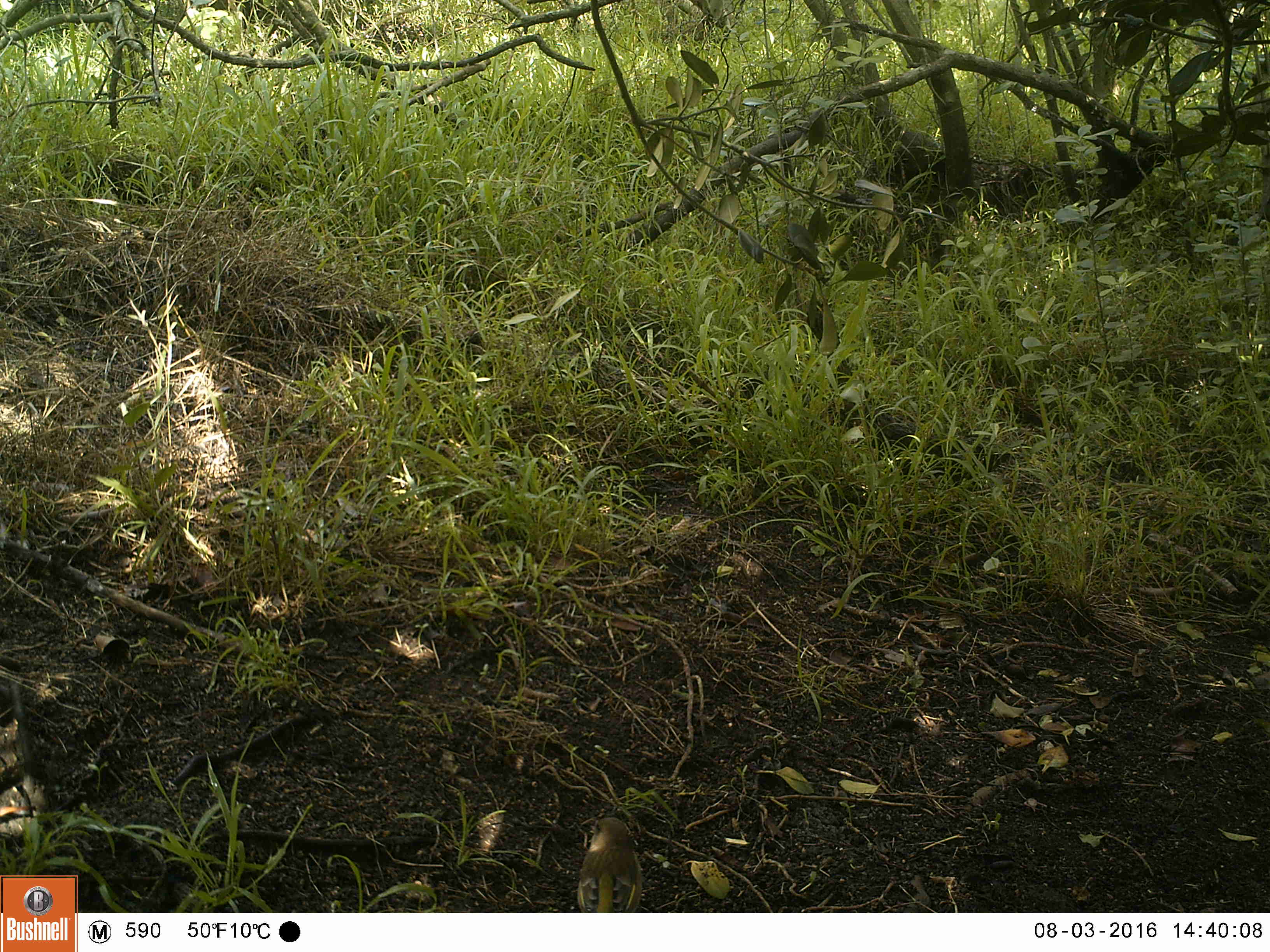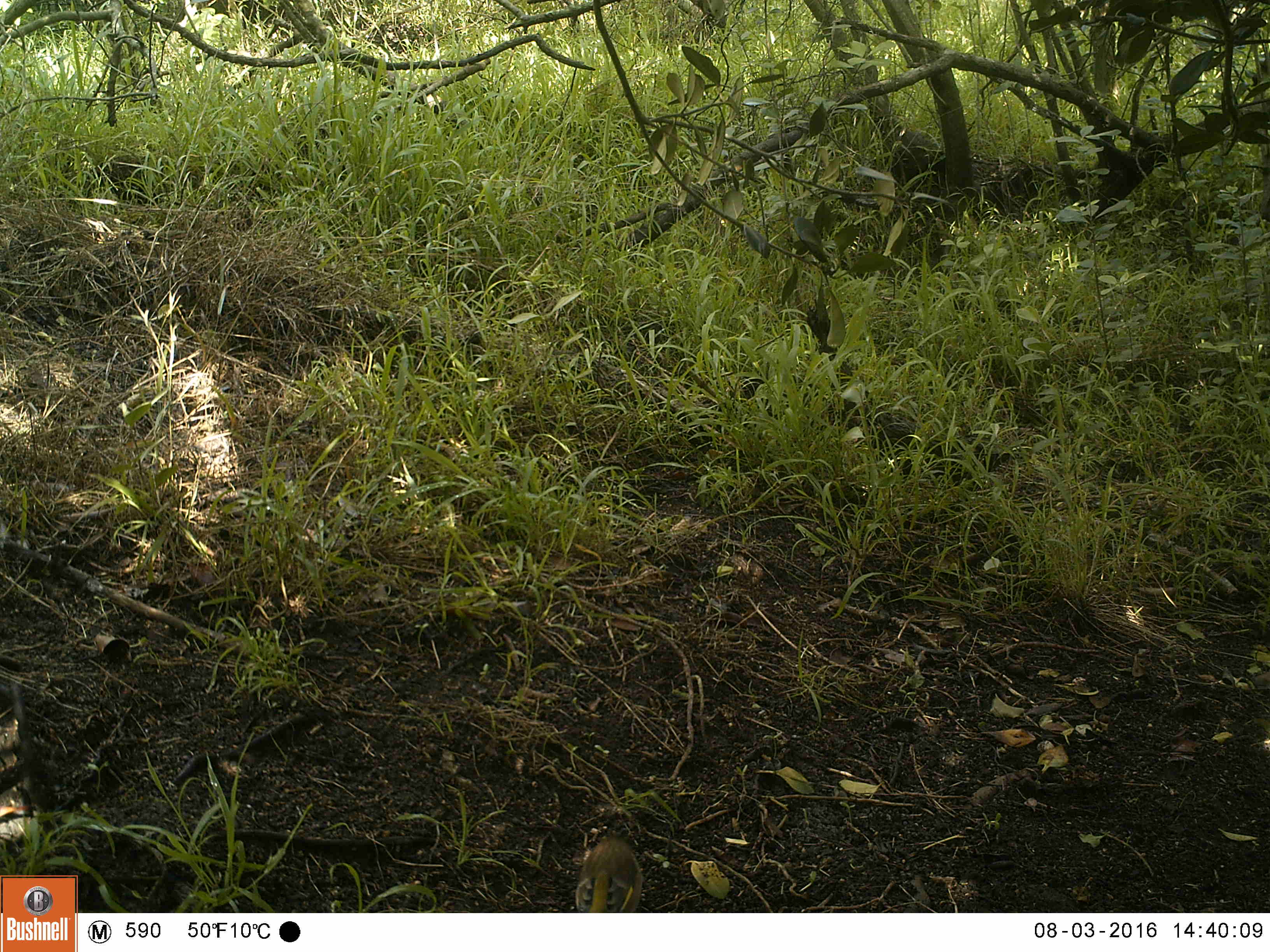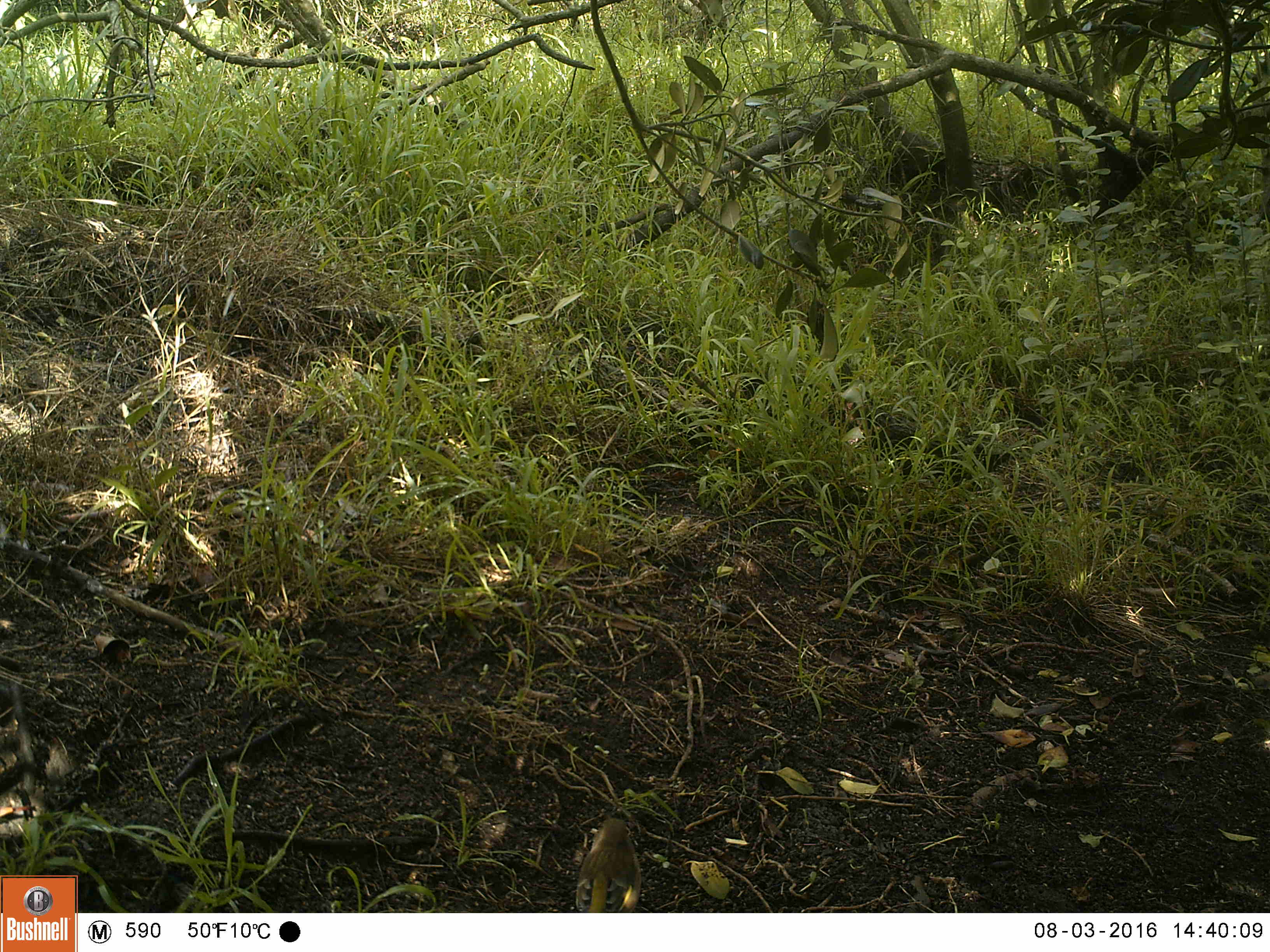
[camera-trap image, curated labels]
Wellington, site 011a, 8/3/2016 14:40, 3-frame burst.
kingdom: Animalia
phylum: Chordata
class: Aves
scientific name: Aves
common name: bird